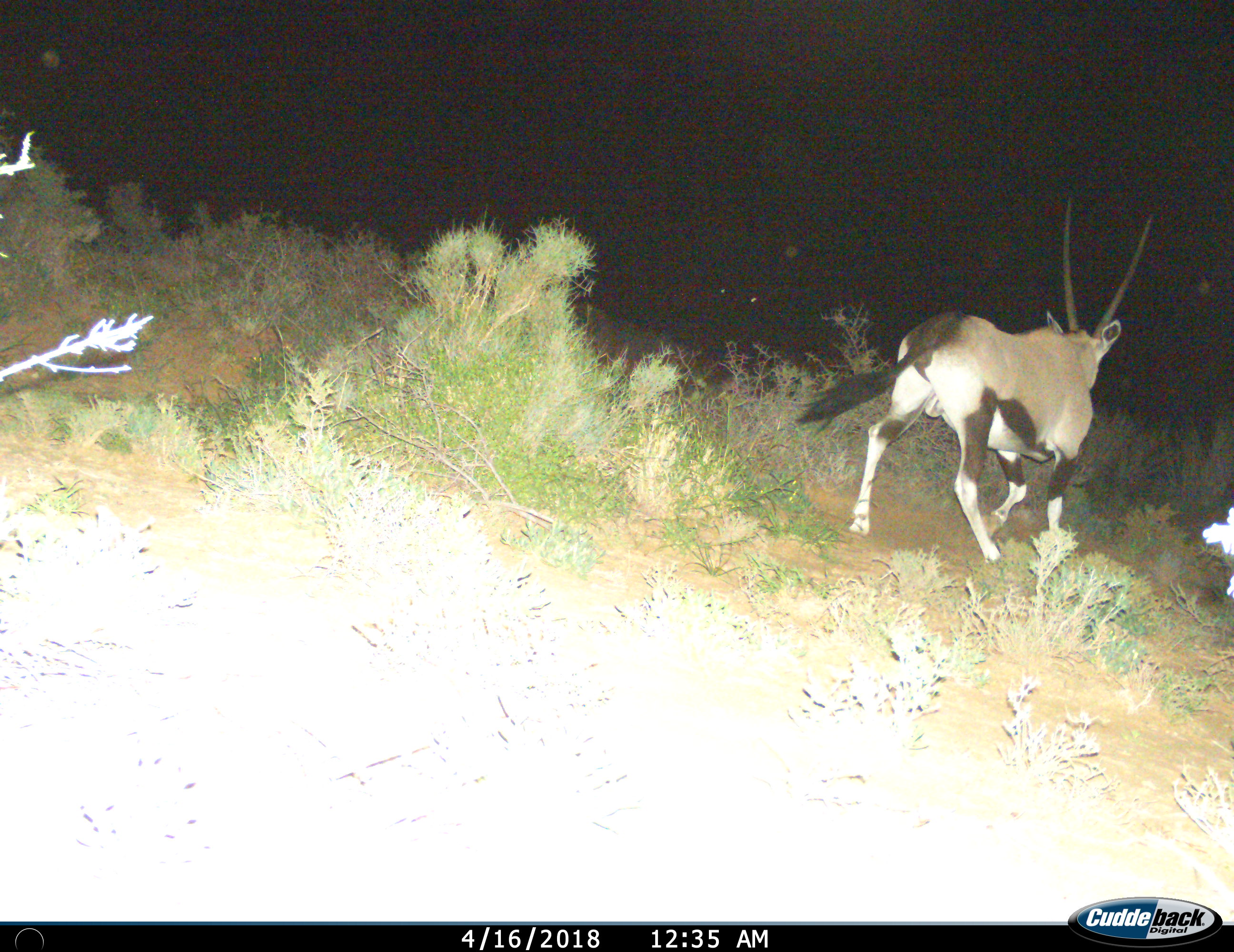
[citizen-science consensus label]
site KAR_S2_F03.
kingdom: Animalia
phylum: Chordata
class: Mammalia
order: Artiodactyla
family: Bovidae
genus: Oryx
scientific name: Oryx gazella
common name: gemsbok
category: oryx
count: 1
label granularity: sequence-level